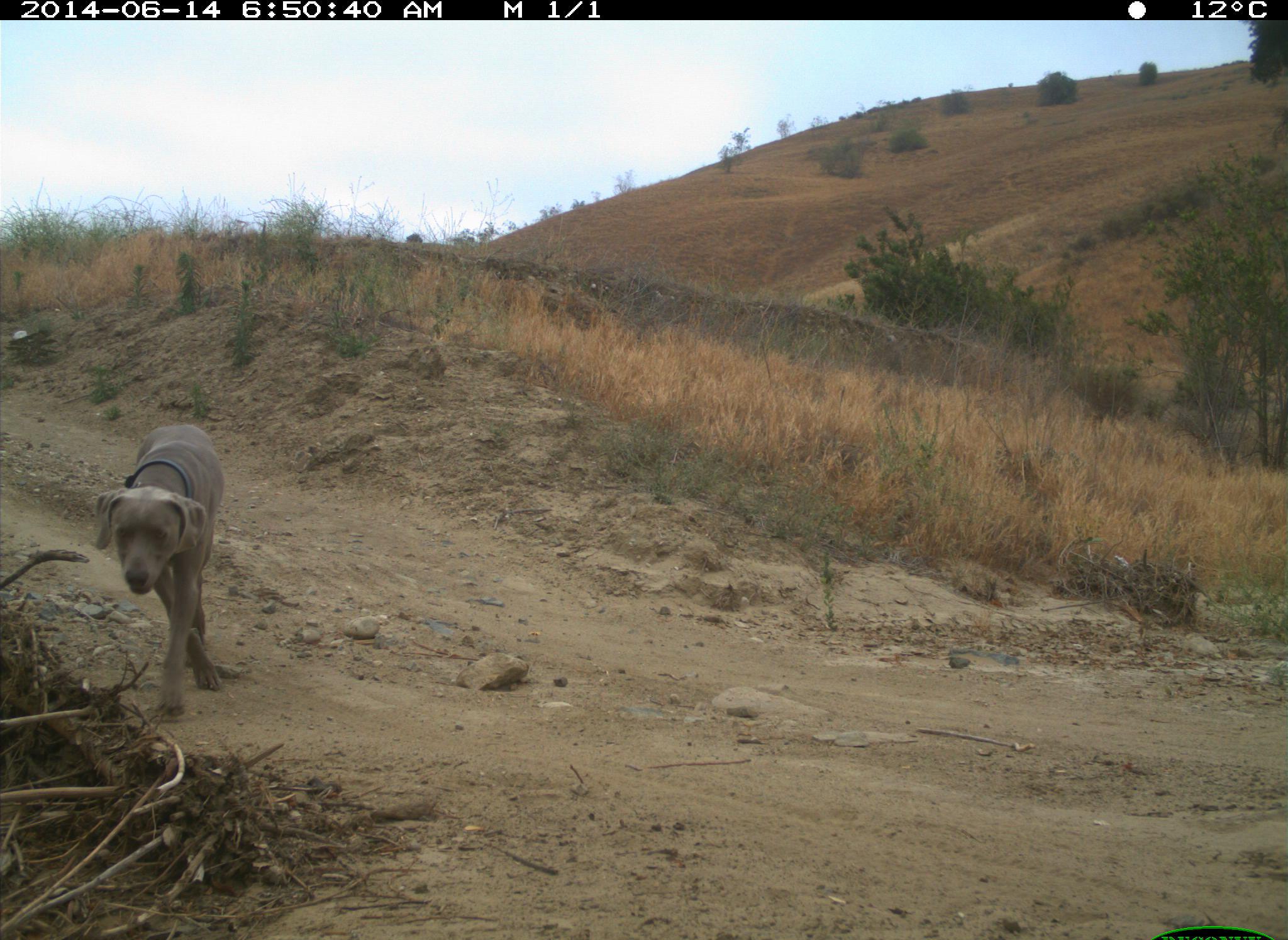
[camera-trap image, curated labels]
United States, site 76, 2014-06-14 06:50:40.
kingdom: Animalia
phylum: Chordata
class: Mammalia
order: Carnivora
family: Canidae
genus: Canis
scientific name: Canis familiaris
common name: domestic dog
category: dog